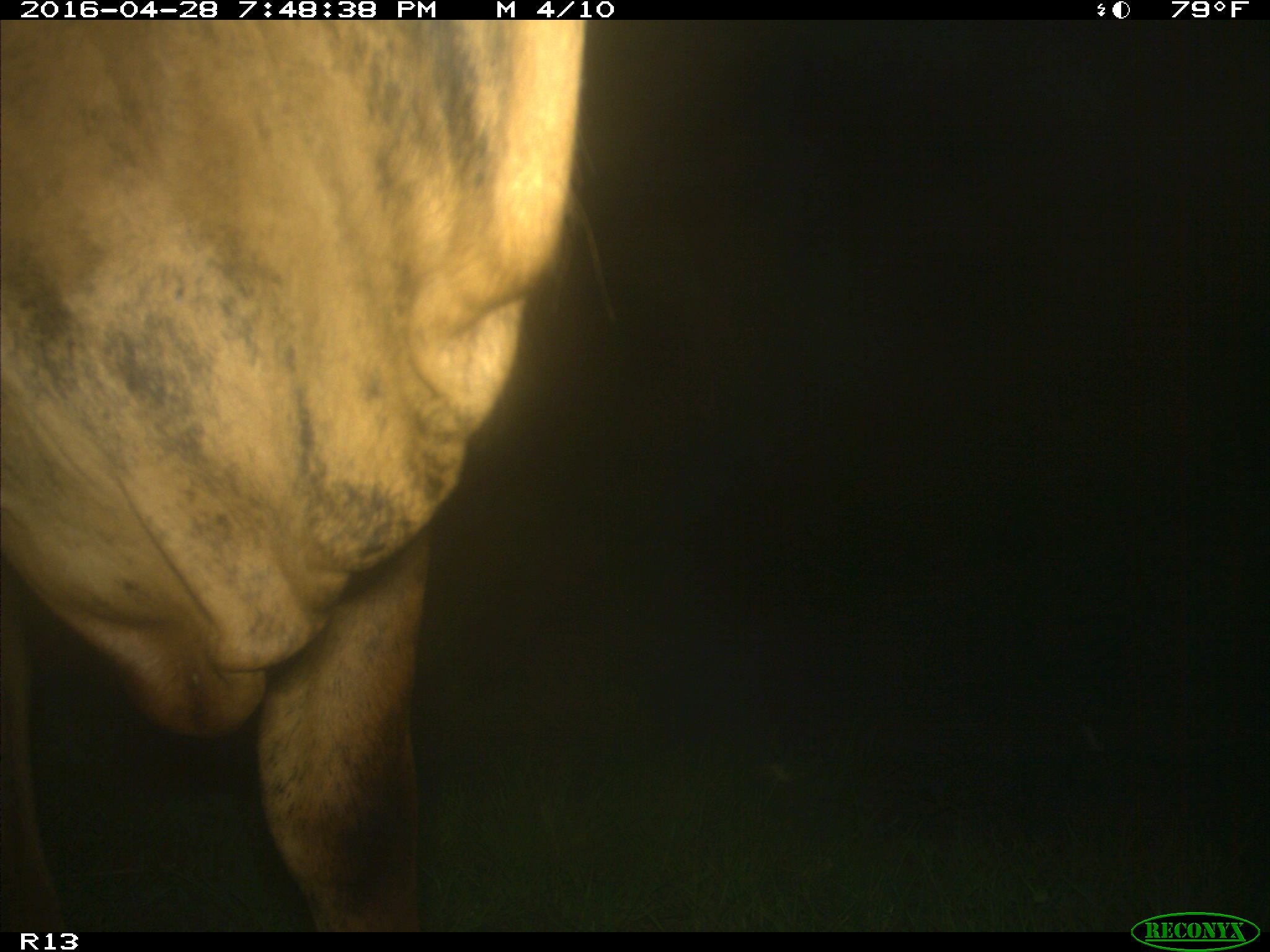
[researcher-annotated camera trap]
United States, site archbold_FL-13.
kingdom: Animalia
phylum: Chordata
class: Mammalia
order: Artiodactyla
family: Bovidae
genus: Bos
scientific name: Bos taurus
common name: domestic cow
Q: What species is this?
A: Bos taurus (domestic cow).